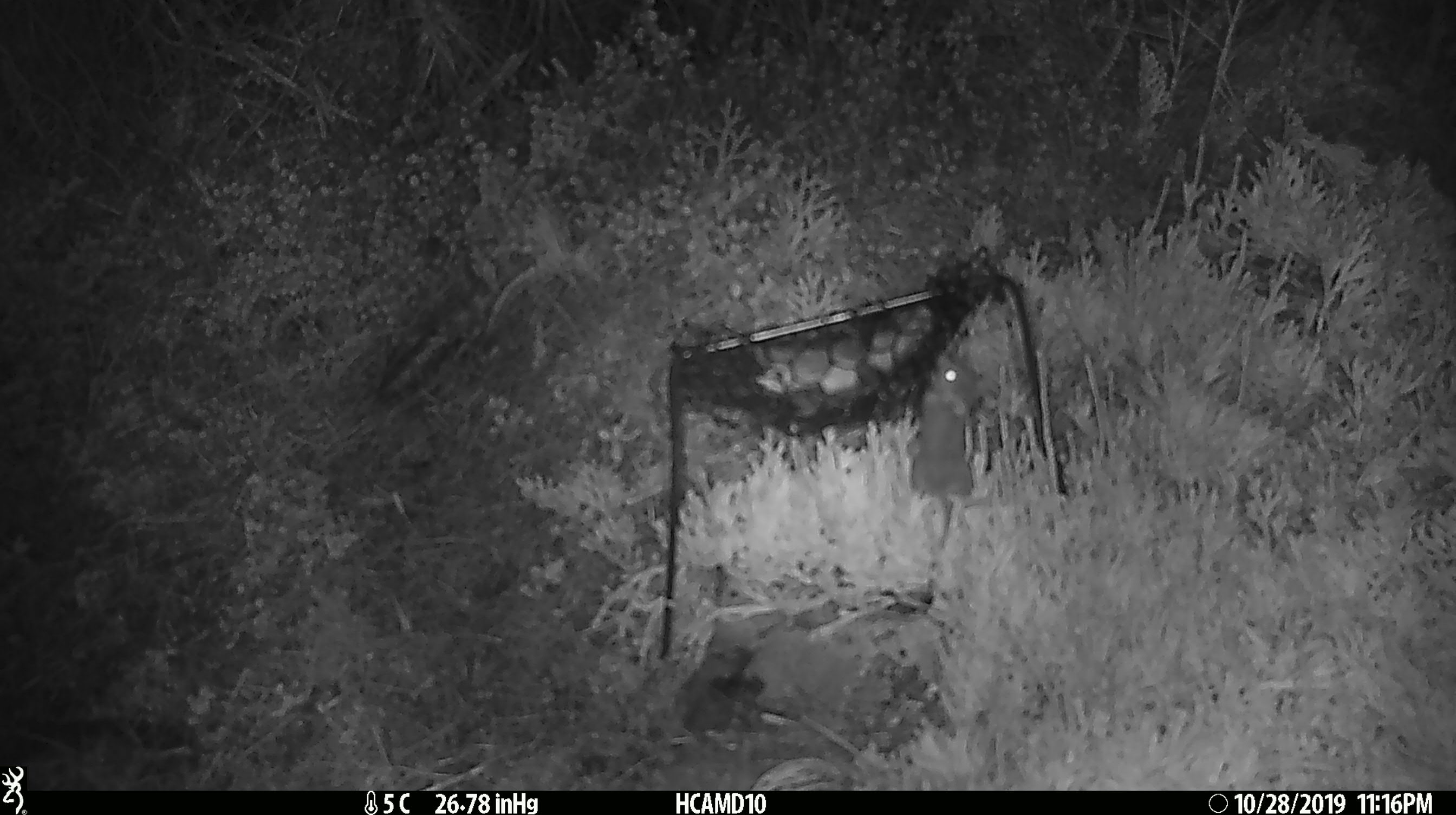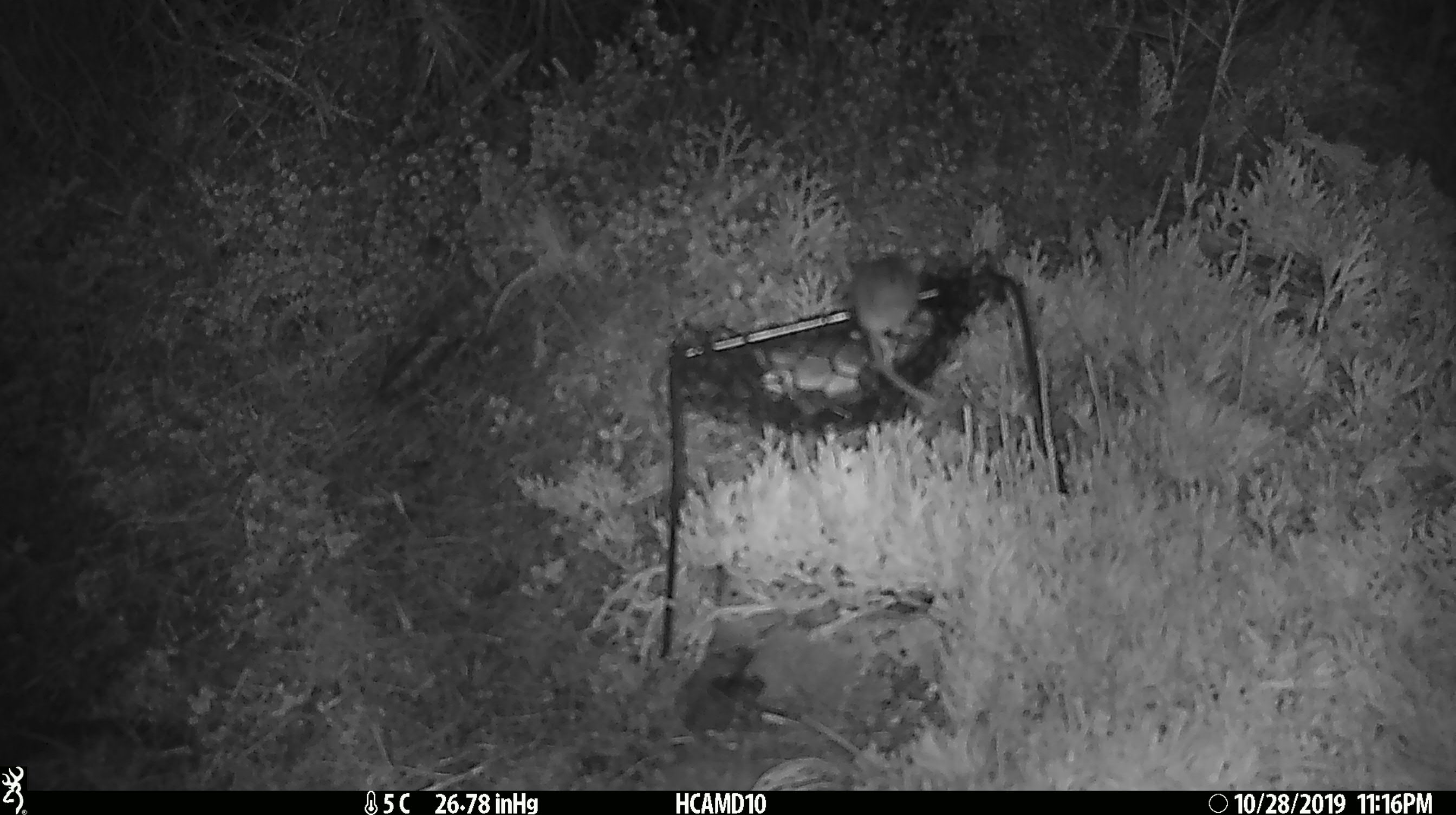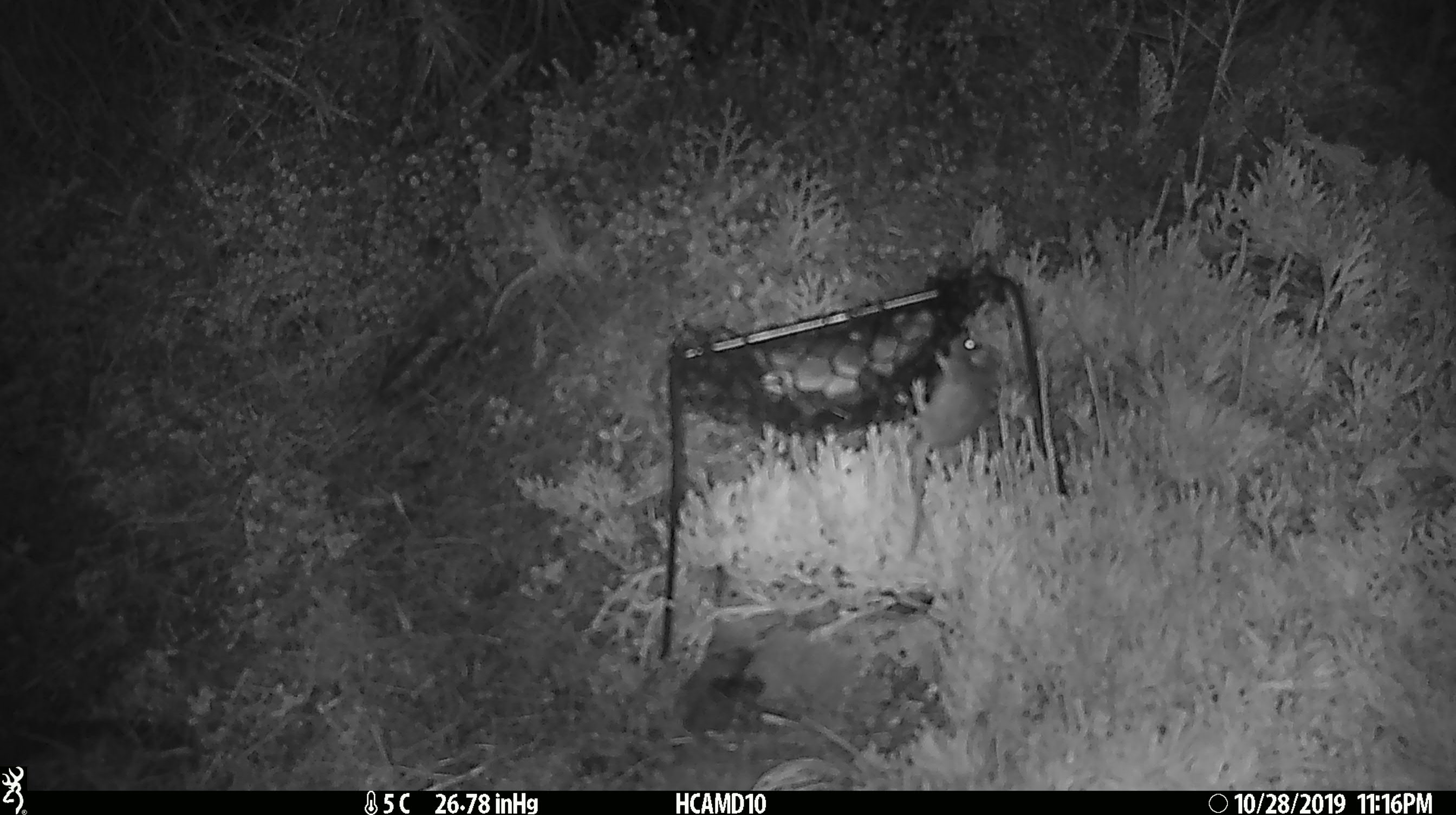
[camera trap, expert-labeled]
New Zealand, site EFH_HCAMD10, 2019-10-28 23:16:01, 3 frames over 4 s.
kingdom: Animalia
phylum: Chordata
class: Mammalia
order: Rodentia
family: Muridae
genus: Mus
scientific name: Mus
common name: mouse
Mouse (Mus).